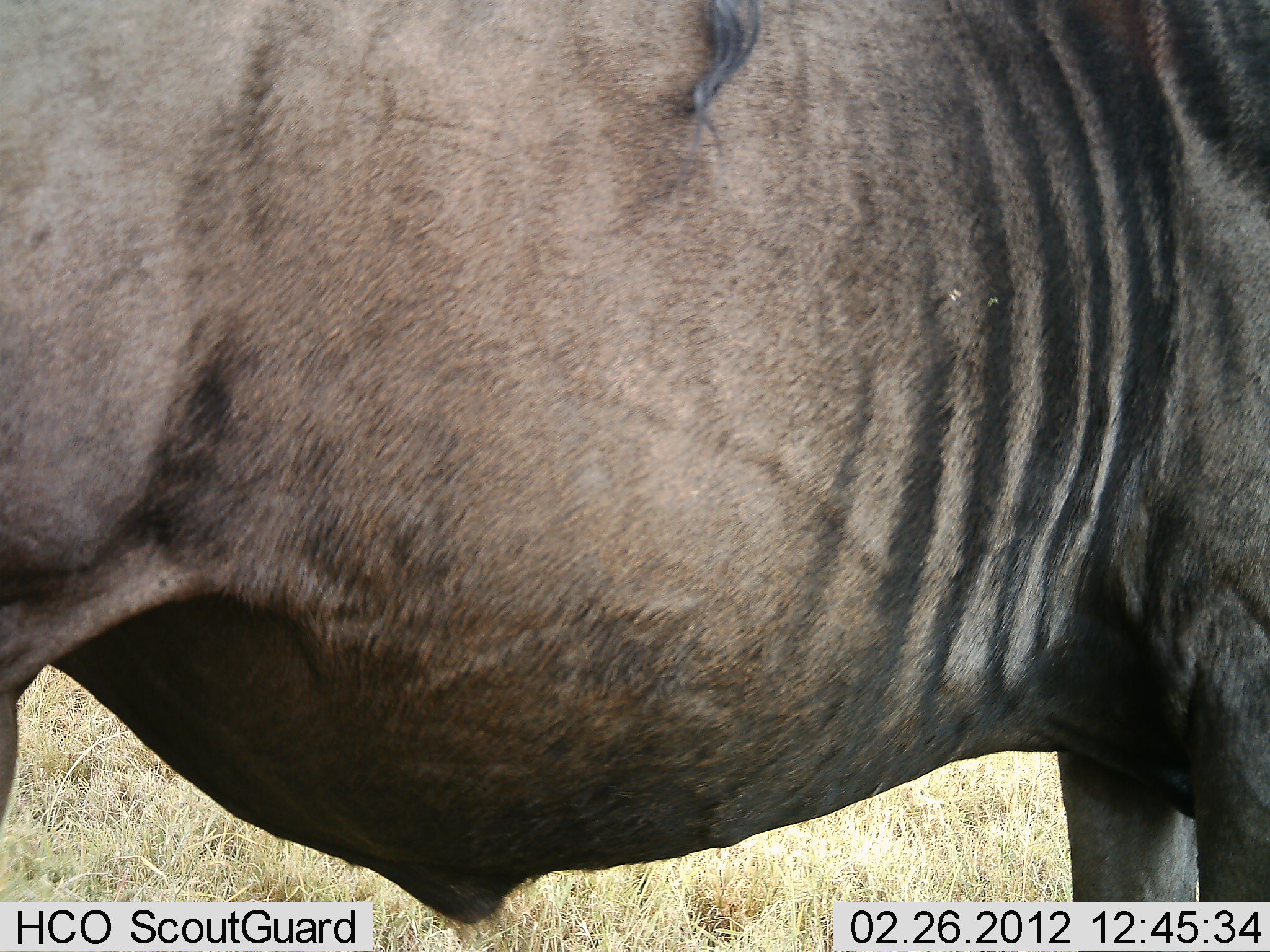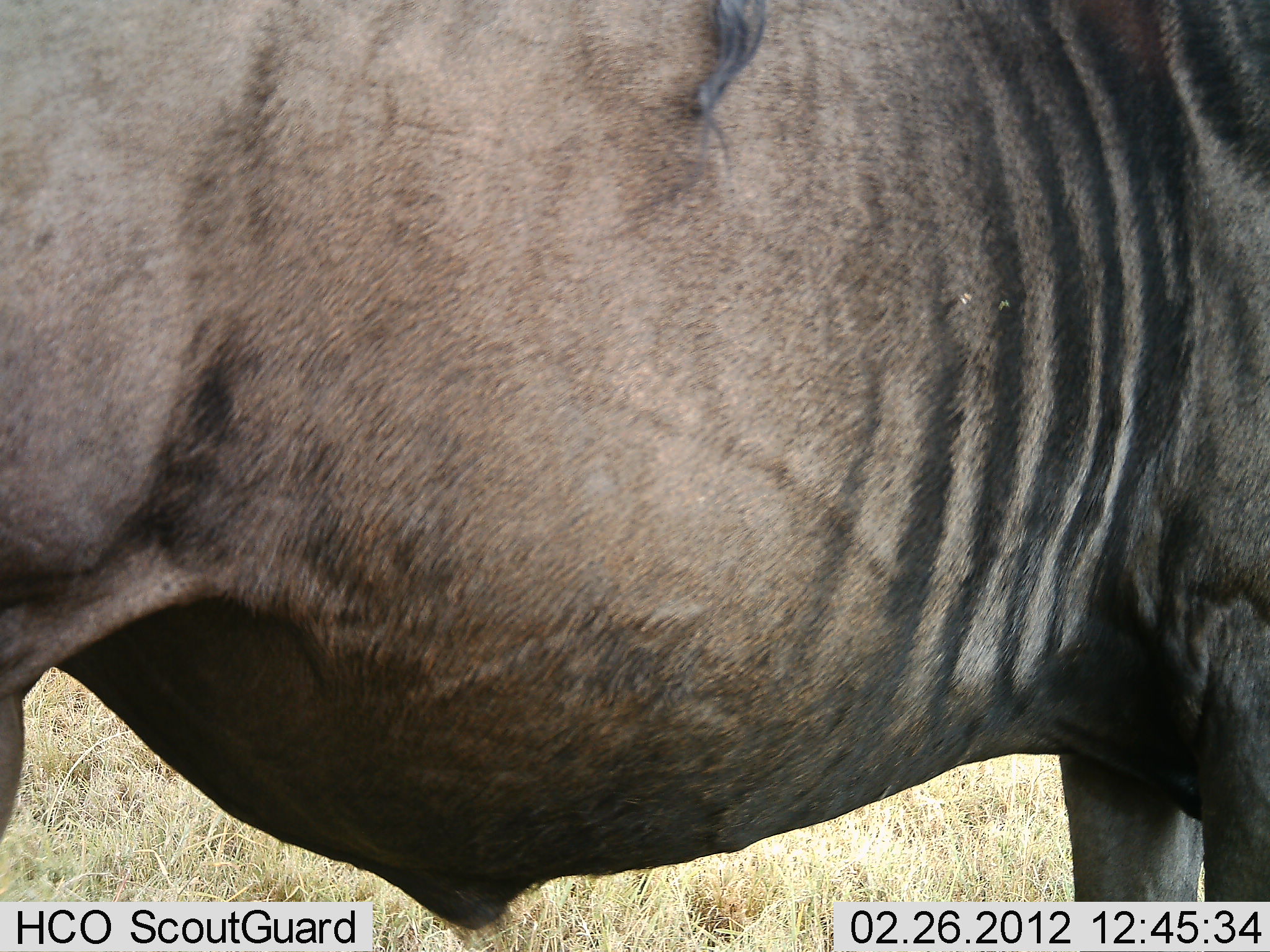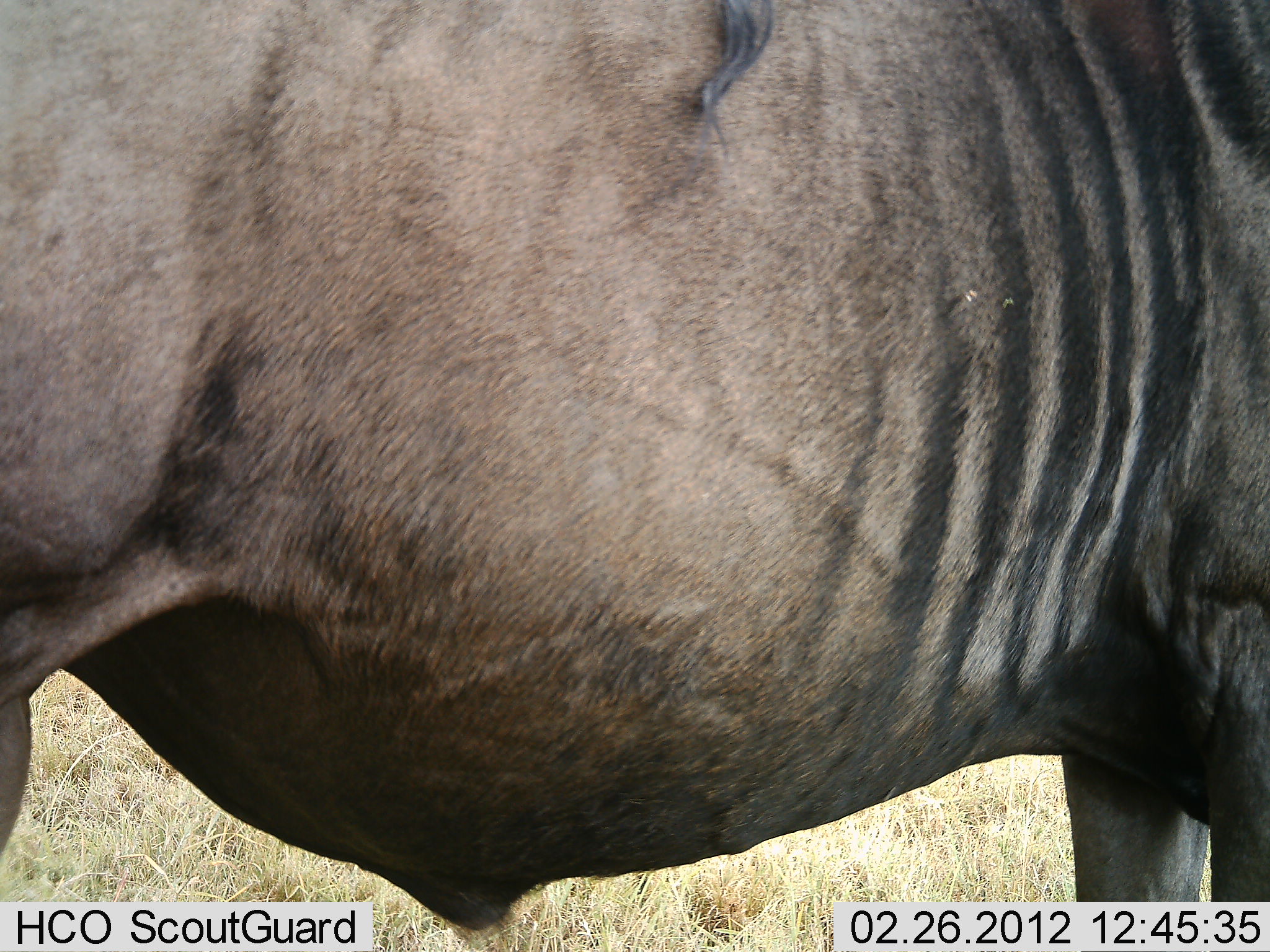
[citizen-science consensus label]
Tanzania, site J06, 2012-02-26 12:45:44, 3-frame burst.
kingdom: Animalia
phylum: Chordata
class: Mammalia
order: Artiodactyla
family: Bovidae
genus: Connochaetes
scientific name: Connochaetes taurinus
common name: blue wildebeest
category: wildebeest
Wildebeest (blue wildebeest) (Connochaetes taurinus), count 1. Behavior (volunteer vote fractions): standing 100%, resting 0%, moving 0%, interacting 0%. Young present (vote fraction): 0%. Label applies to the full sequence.